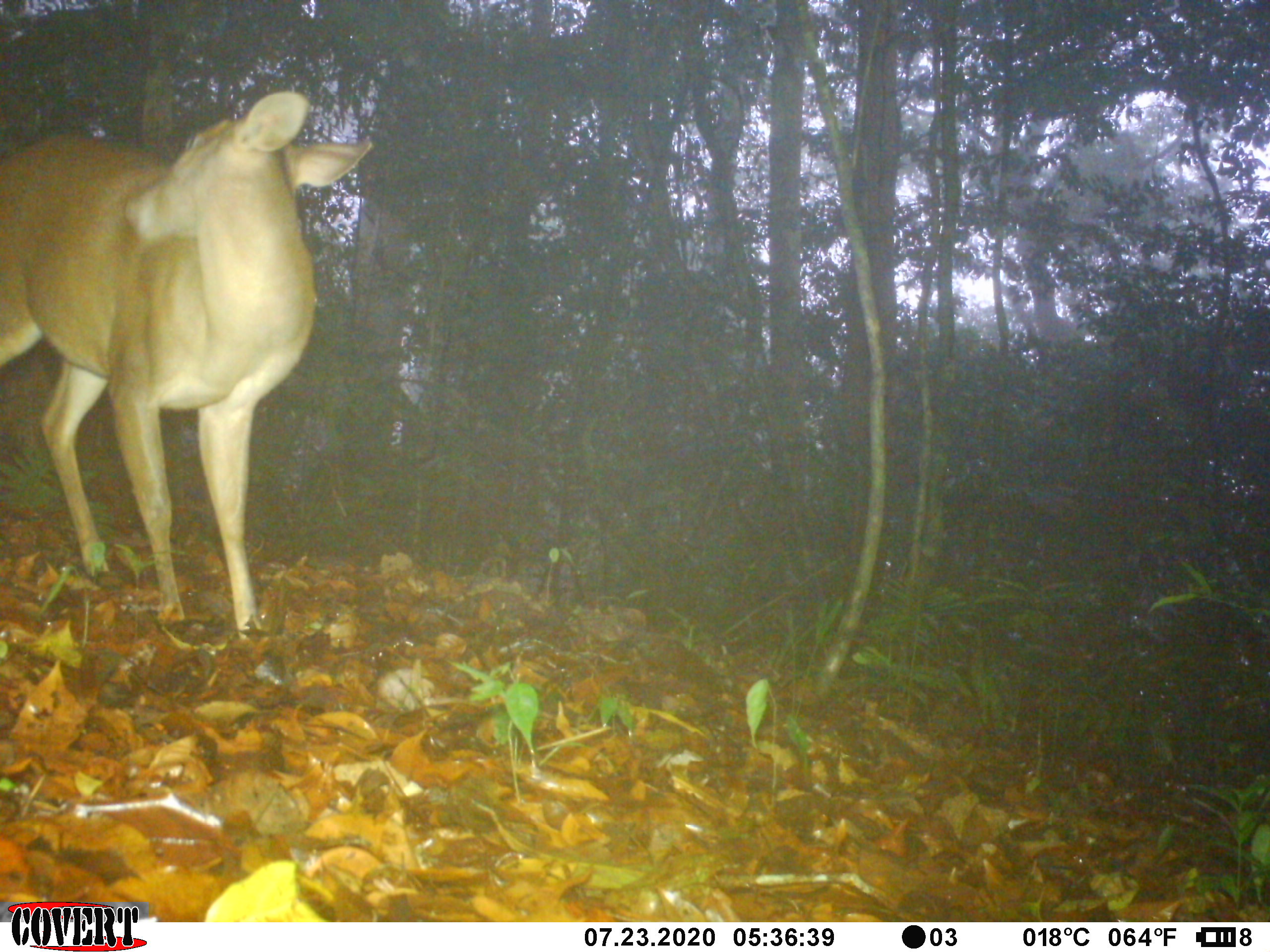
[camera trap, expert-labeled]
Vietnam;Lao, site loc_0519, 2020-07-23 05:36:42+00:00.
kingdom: Animalia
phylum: Chordata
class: Mammalia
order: Artiodactyla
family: Cervidae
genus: Muntiacus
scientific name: Muntiacus vuquangensis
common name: large-antlered muntjac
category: large antlered muntjac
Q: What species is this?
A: Large antlered muntjac (large-antlered muntjac) (Muntiacus vuquangensis).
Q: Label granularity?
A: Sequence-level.